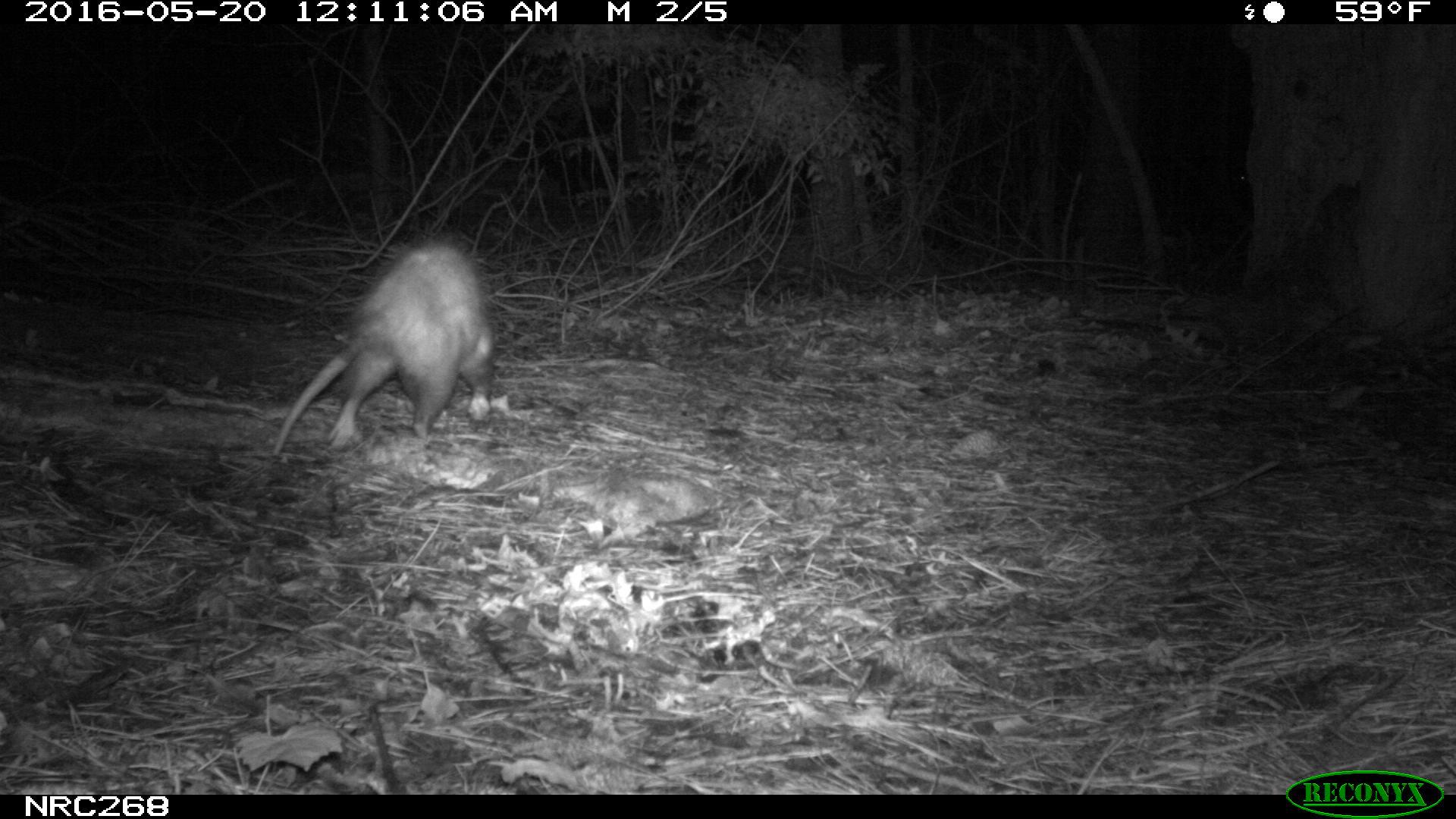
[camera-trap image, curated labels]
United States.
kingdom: Animalia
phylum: Chordata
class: Mammalia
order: Didelphimorphia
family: Didelphidae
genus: Didelphis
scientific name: Didelphis virginiana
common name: virginia opossum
Virginia Opossum (Didelphis virginiana).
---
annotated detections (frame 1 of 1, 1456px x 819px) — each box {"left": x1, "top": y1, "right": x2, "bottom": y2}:
Virginia Opossum: {"left": 263, "top": 234, "right": 511, "bottom": 472}